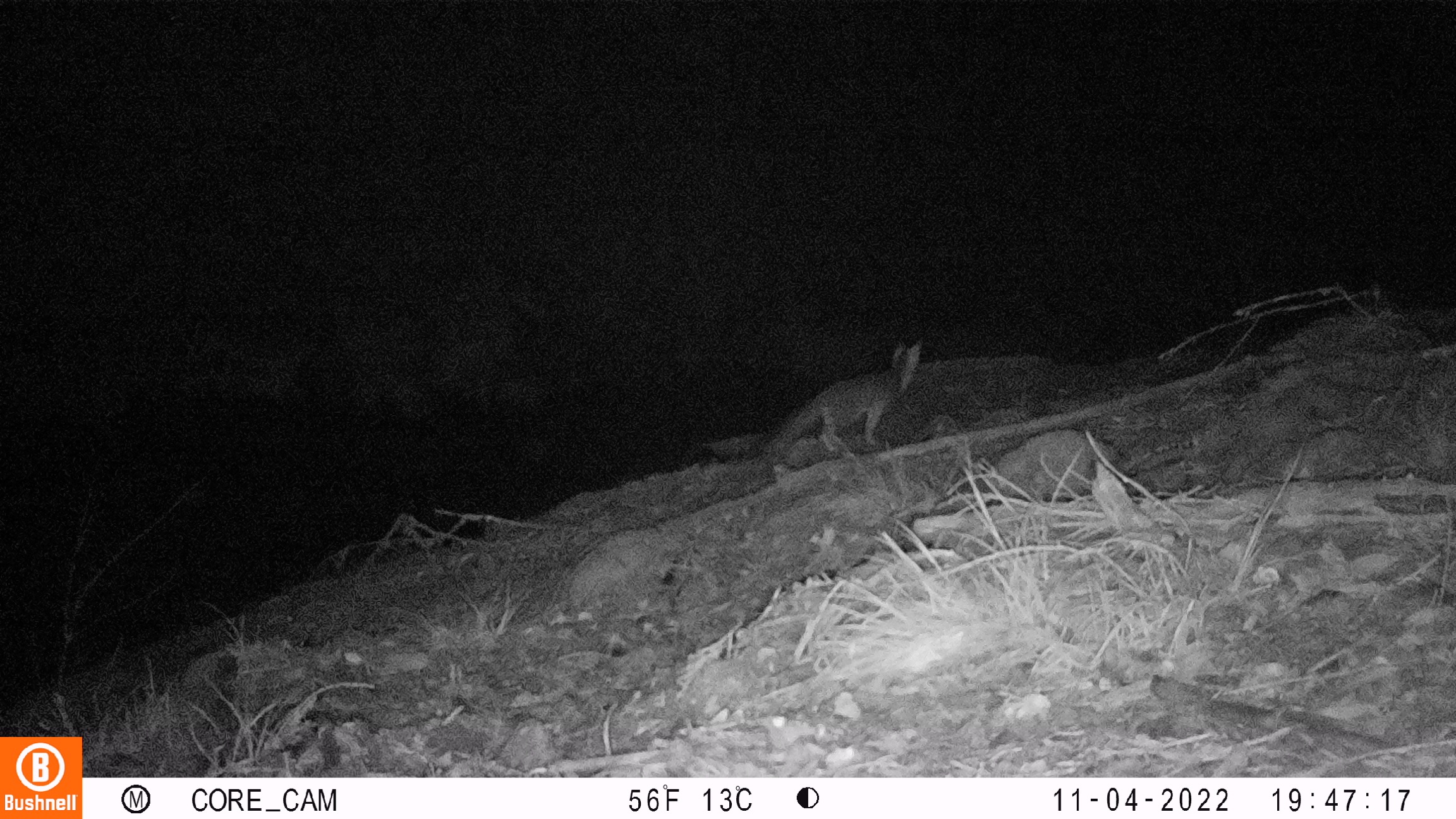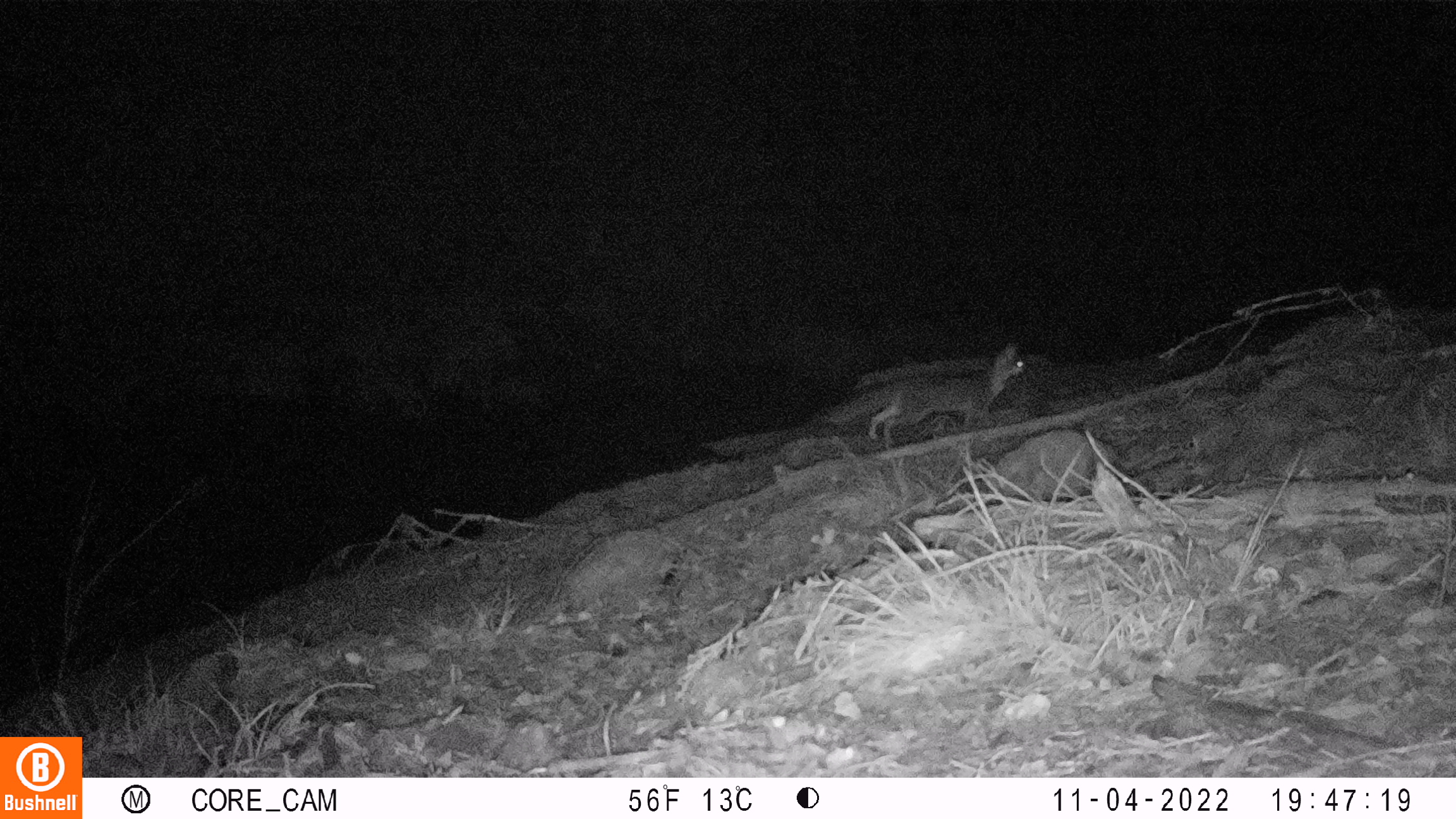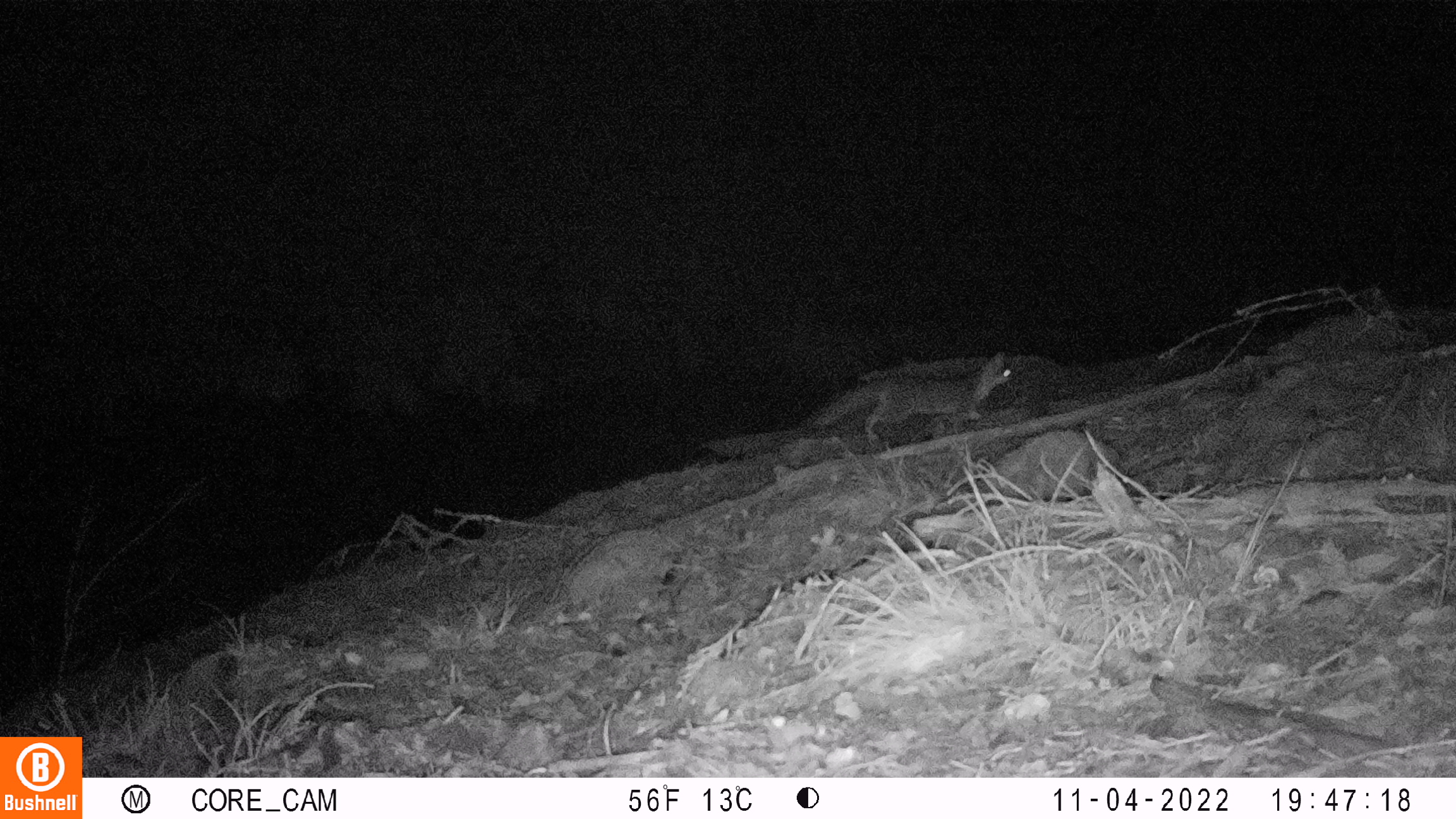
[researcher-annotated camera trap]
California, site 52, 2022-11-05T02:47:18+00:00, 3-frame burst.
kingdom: Animalia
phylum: Chordata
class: Mammalia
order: Carnivora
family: Canidae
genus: Urocyon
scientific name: Urocyon cinereoargenteus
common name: gray fox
Gray fox (Urocyon cinereoargenteus).